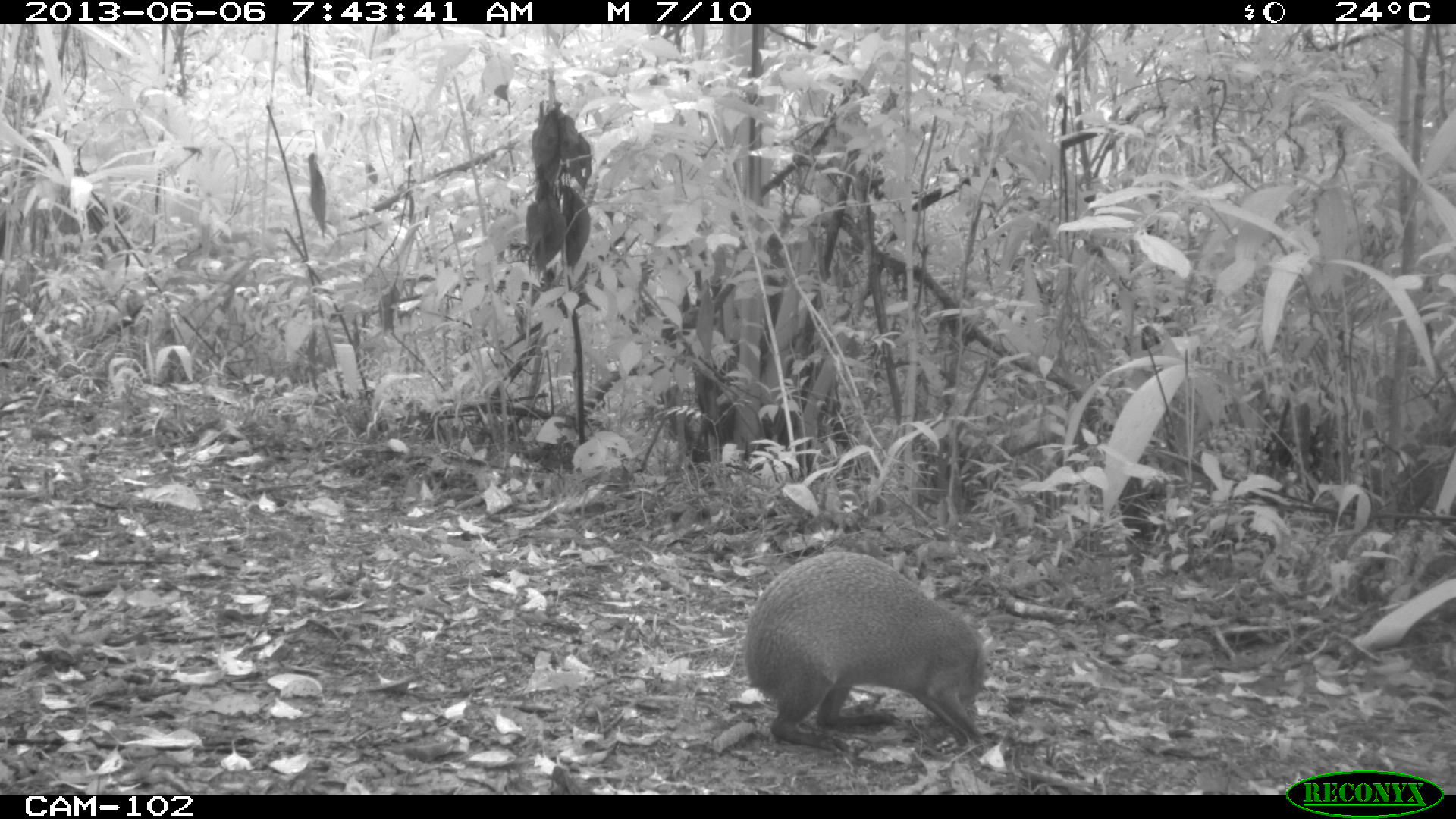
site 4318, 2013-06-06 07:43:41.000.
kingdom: Animalia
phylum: Chordata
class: Mammalia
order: Rodentia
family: Dasyproctidae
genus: Dasyprocta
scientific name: Dasyprocta punctata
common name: central american agouti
Dasyprocta punctata (central american agouti), count 1.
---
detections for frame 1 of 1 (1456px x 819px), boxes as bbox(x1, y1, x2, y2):
dasyprocta punctata: bbox(740, 548, 992, 754)